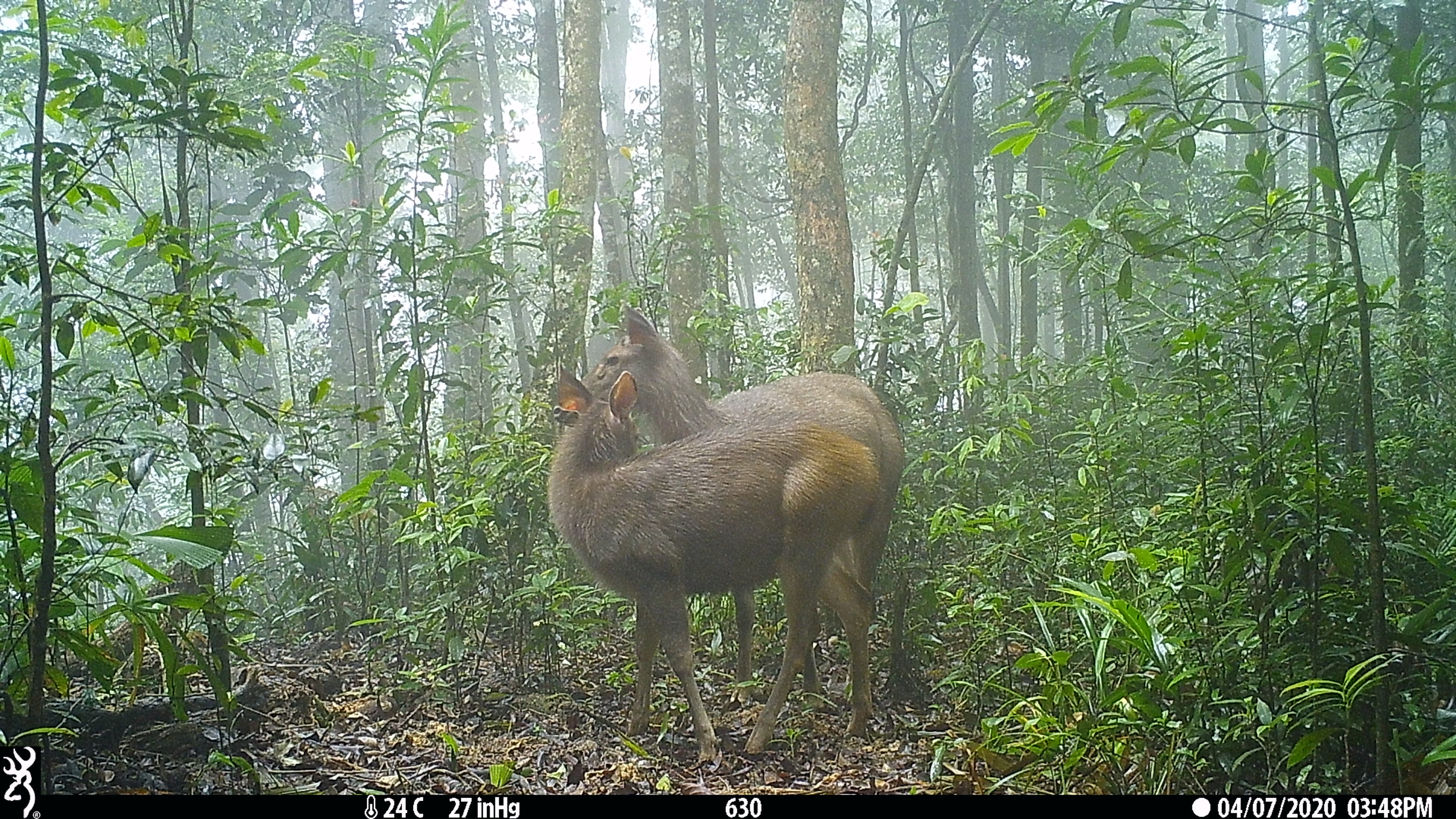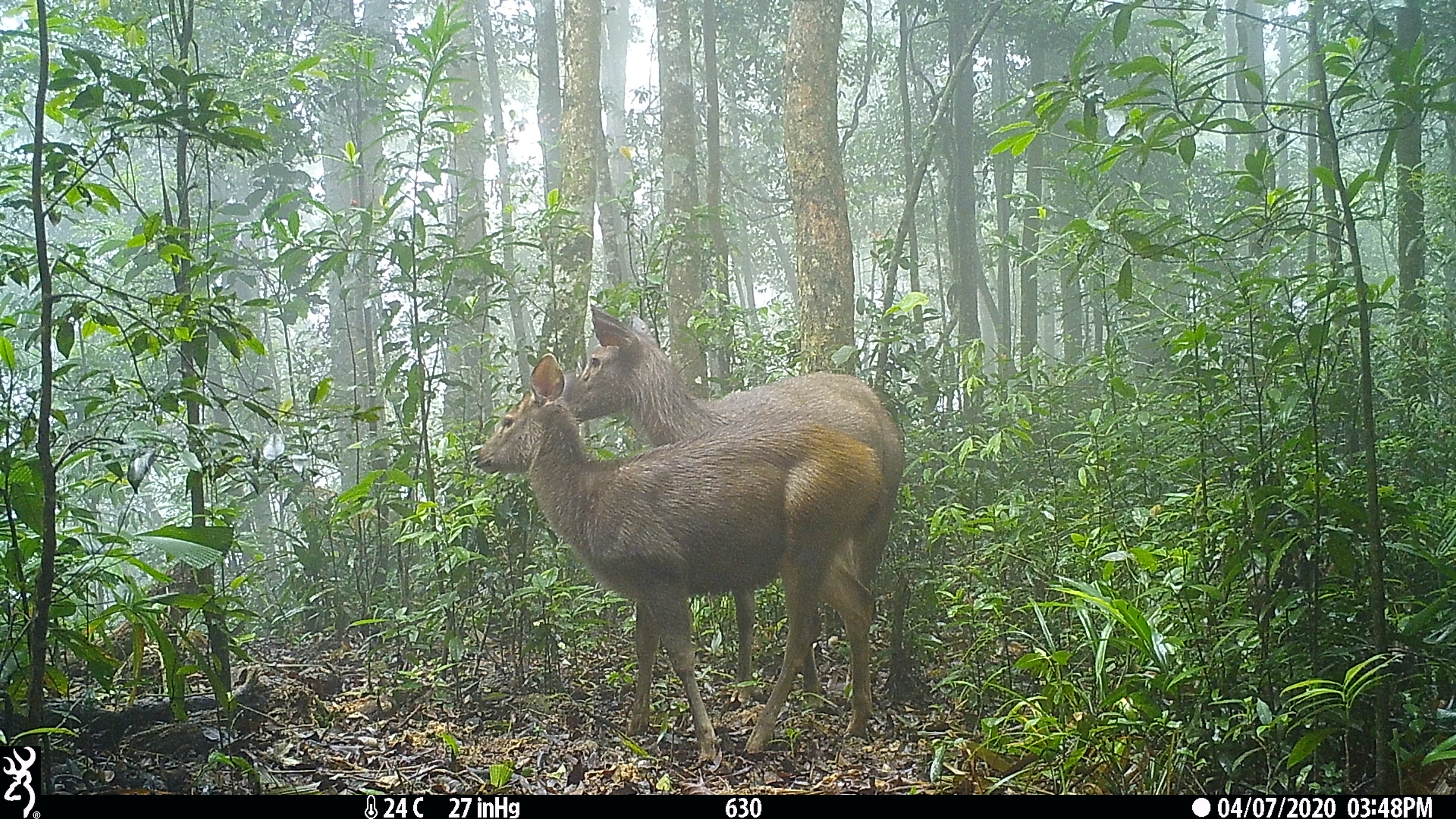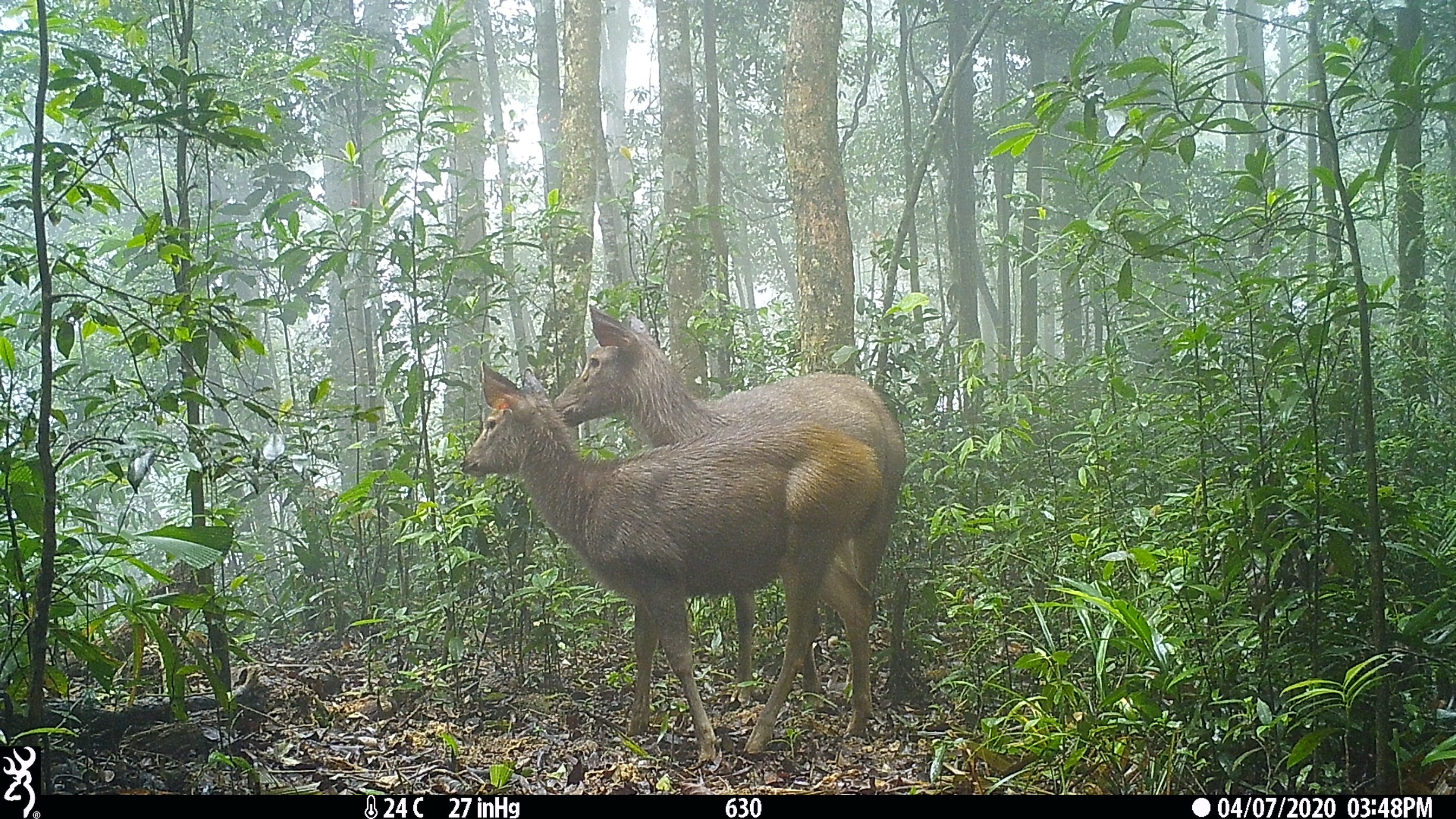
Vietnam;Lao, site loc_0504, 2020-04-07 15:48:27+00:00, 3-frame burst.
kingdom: Animalia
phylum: Chordata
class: Mammalia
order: Artiodactyla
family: Cervidae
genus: Rusa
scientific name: Rusa unicolor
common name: sambar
Sambar (Rusa unicolor). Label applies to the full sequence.